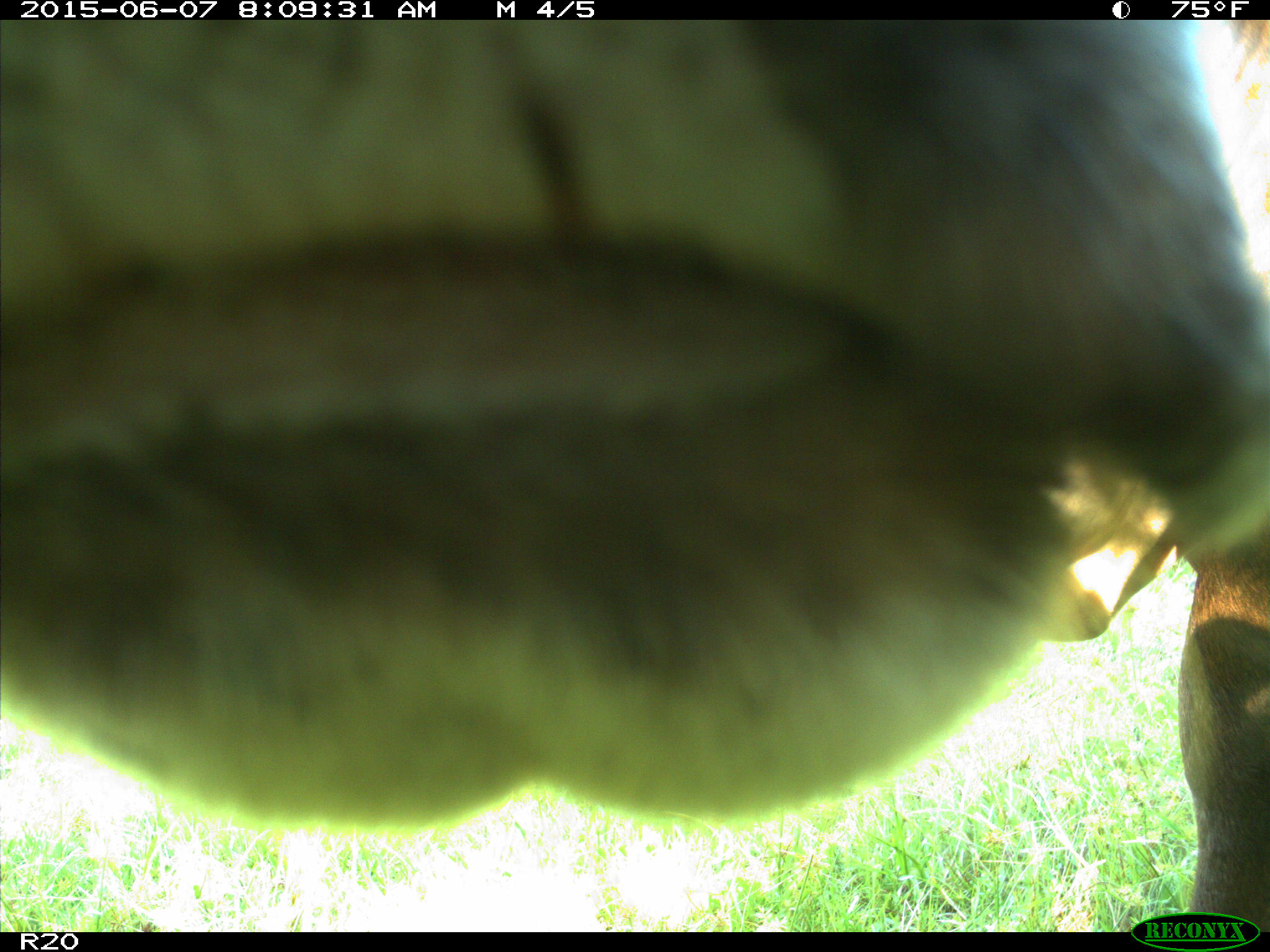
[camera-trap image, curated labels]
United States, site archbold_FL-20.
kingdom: Animalia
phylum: Chordata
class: Mammalia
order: Artiodactyla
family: Bovidae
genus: Bos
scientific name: Bos taurus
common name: domestic cow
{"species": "Bos taurus (domestic cow)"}